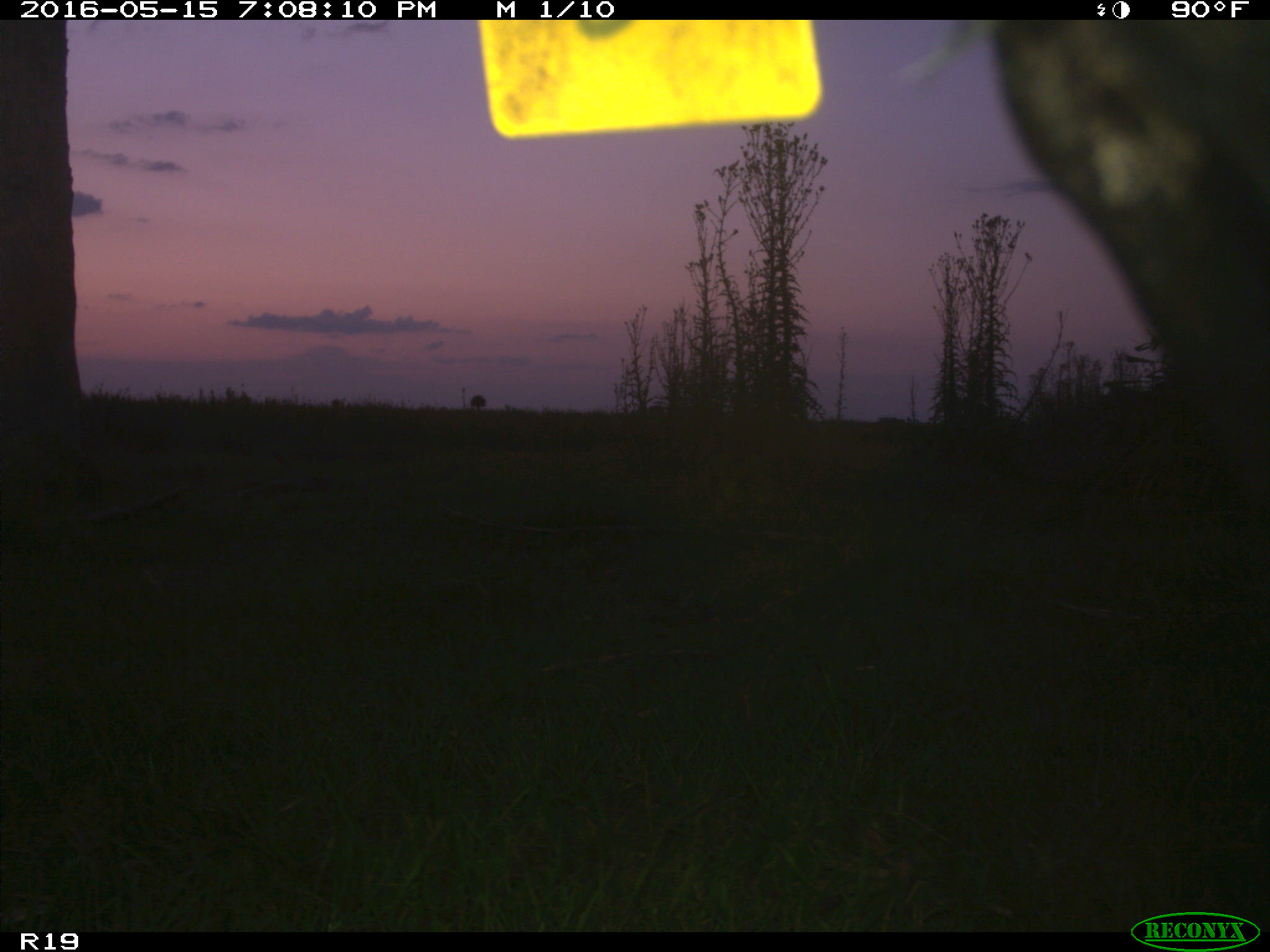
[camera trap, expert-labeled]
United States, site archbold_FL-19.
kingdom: Animalia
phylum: Chordata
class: Mammalia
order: Artiodactyla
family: Bovidae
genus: Bos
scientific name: Bos taurus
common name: domestic cow